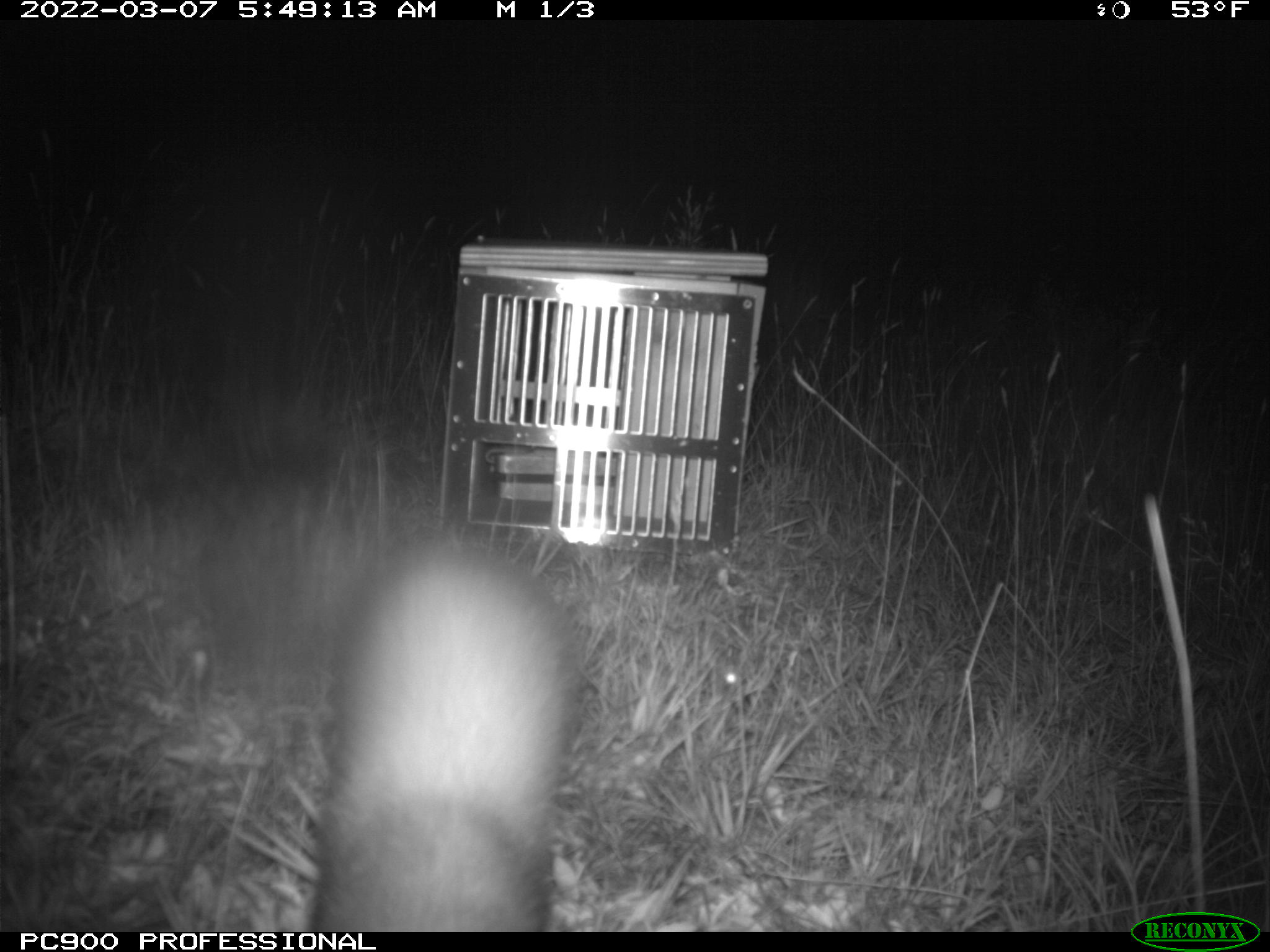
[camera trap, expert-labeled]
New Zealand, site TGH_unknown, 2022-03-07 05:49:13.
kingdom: Animalia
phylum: Chordata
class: Mammalia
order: Carnivora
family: Mustelidae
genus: Mustela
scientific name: Mustela furo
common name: ferret